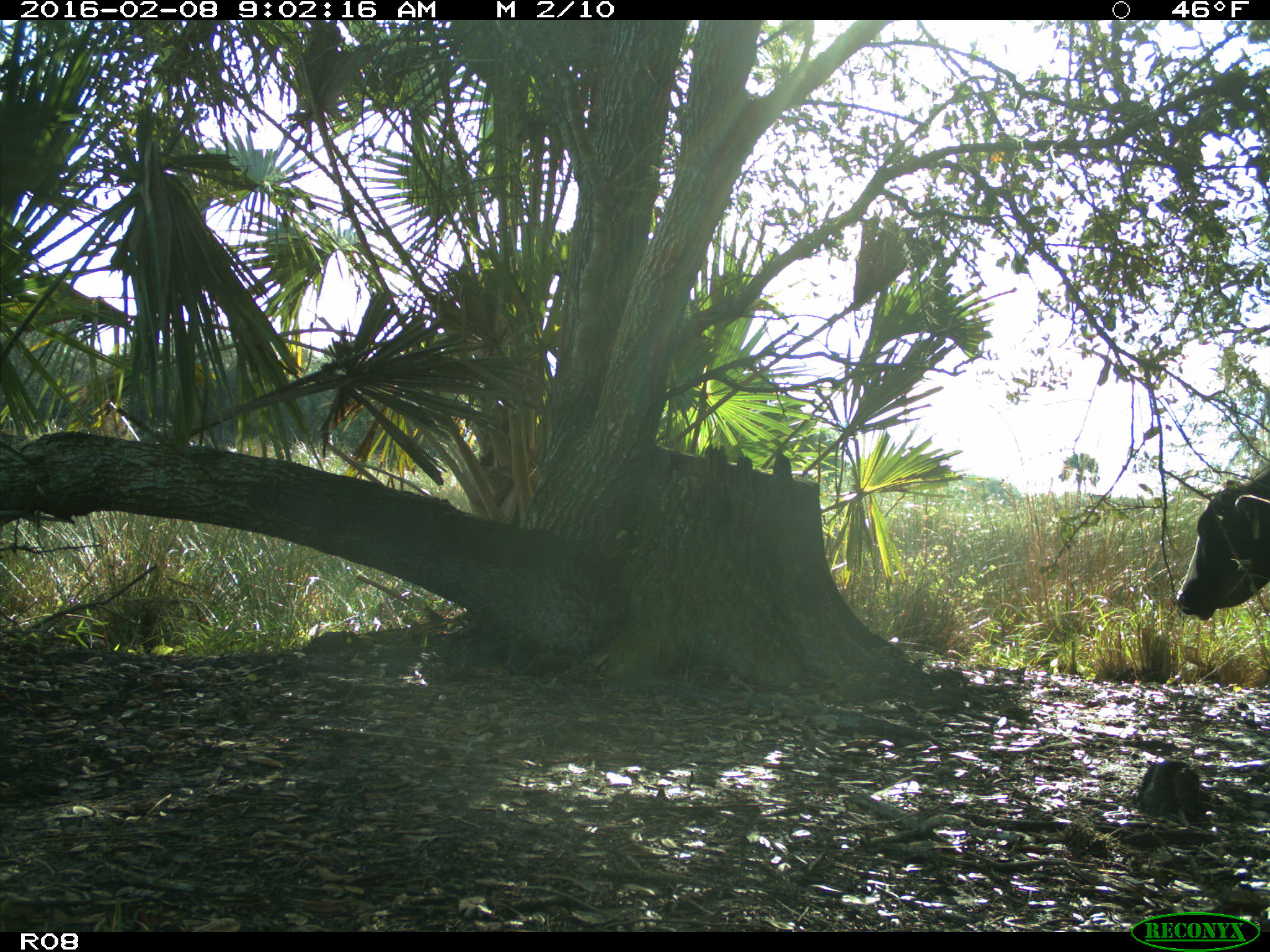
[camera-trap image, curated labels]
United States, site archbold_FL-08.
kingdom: Animalia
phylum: Chordata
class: Mammalia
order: Artiodactyla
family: Bovidae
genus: Bos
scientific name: Bos taurus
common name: domestic cow